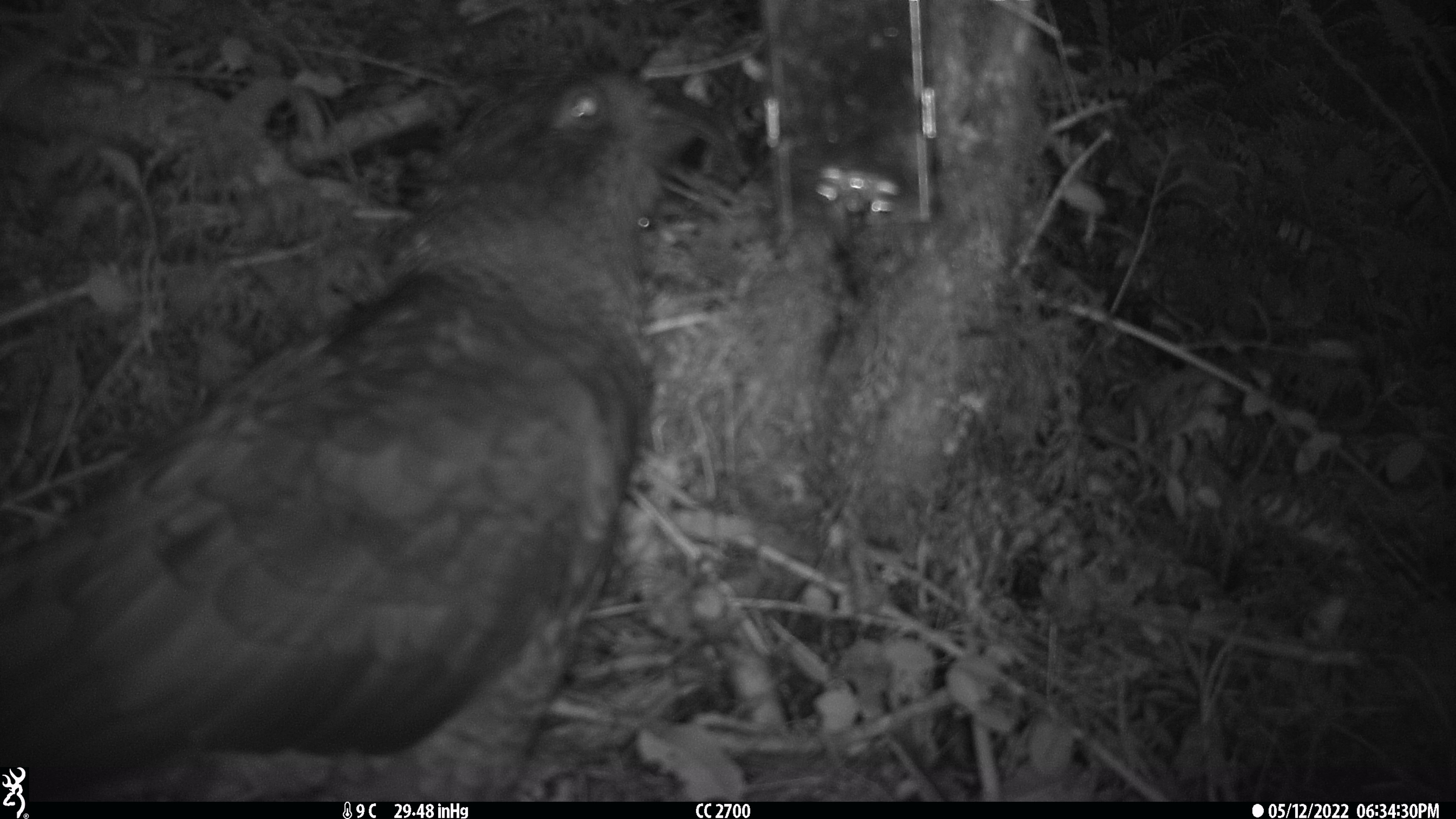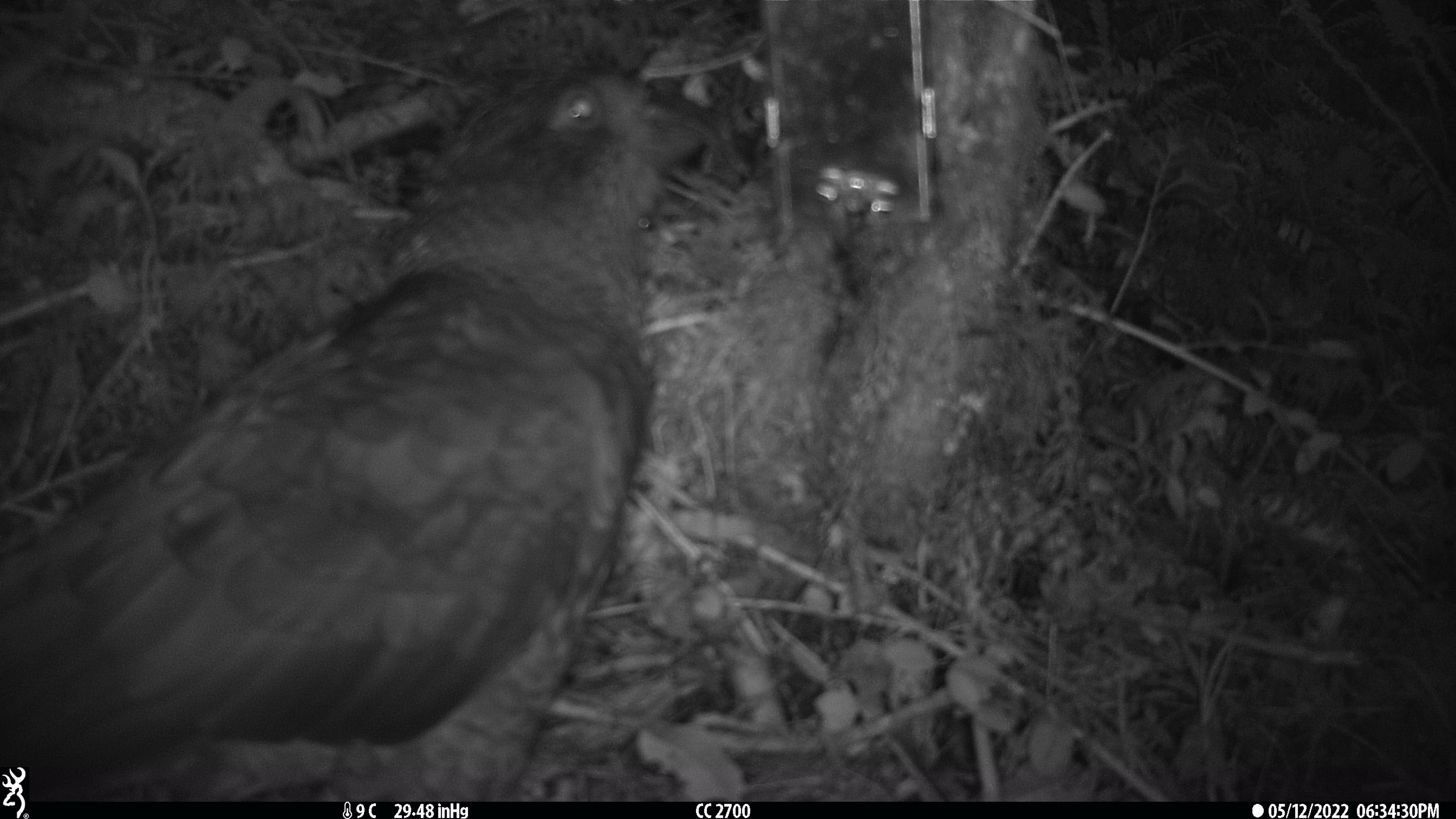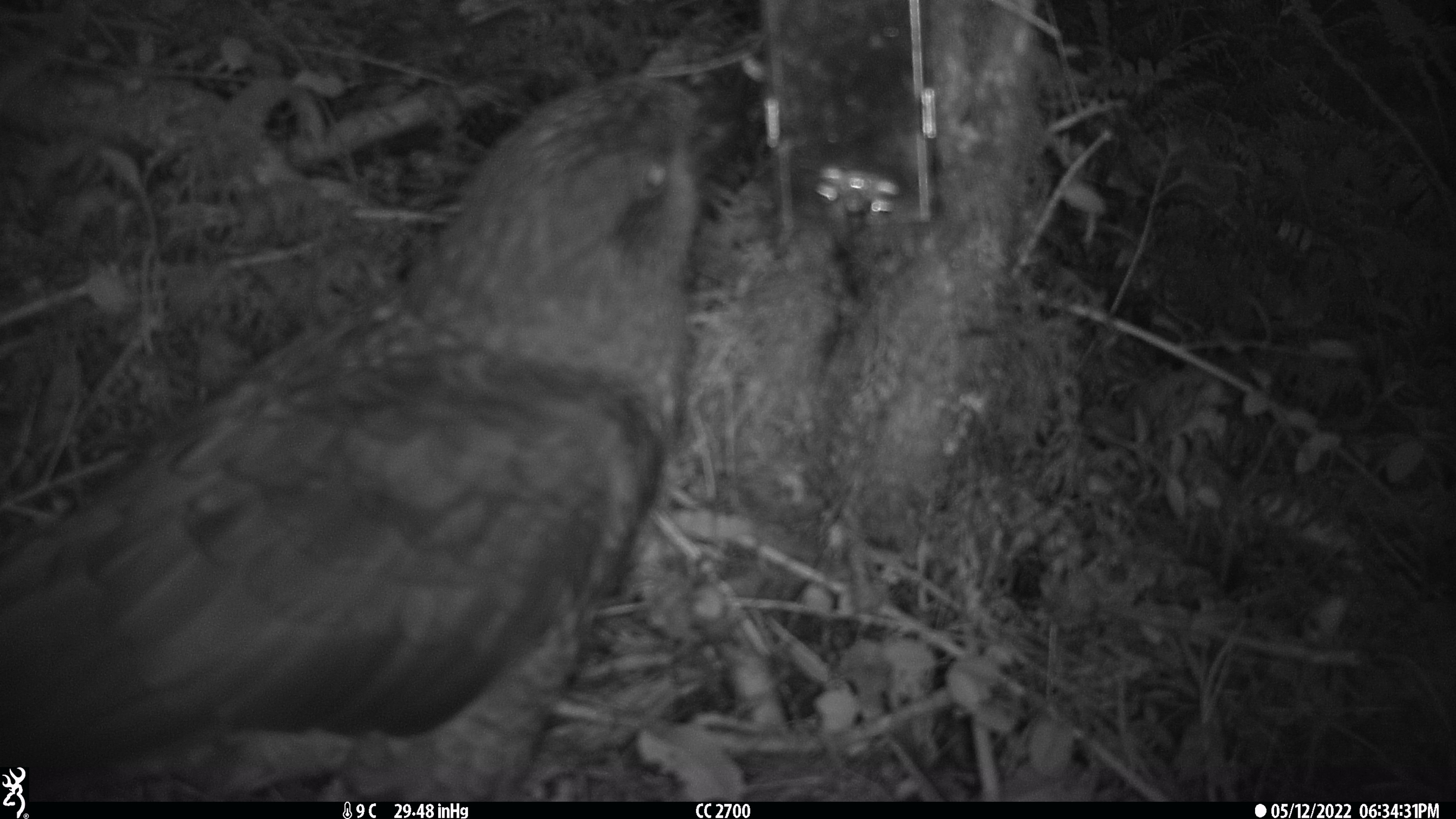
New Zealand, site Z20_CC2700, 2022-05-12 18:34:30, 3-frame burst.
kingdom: Animalia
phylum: Chordata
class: Aves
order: Psittaciformes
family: Strigopidae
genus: Nestor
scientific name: Nestor notabilis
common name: kea